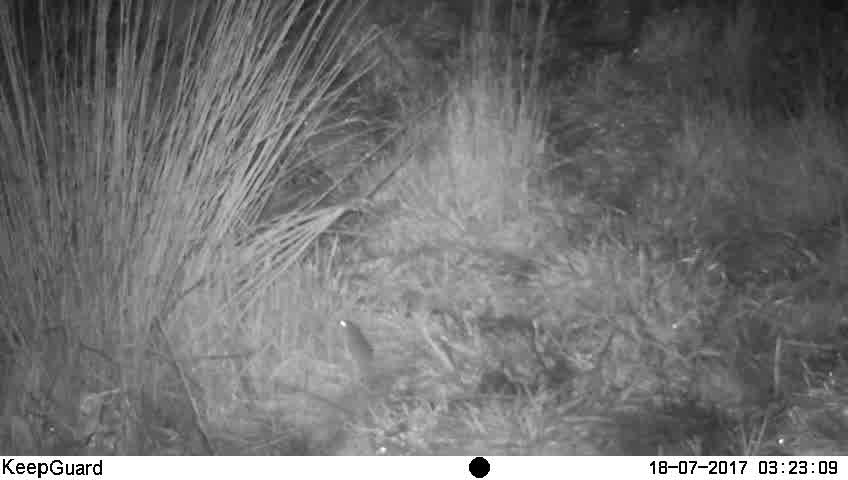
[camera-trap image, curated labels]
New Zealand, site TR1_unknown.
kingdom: Animalia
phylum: Chordata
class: Mammalia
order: Rodentia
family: Muridae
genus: Mus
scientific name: Mus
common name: mouse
Mouse (Mus).